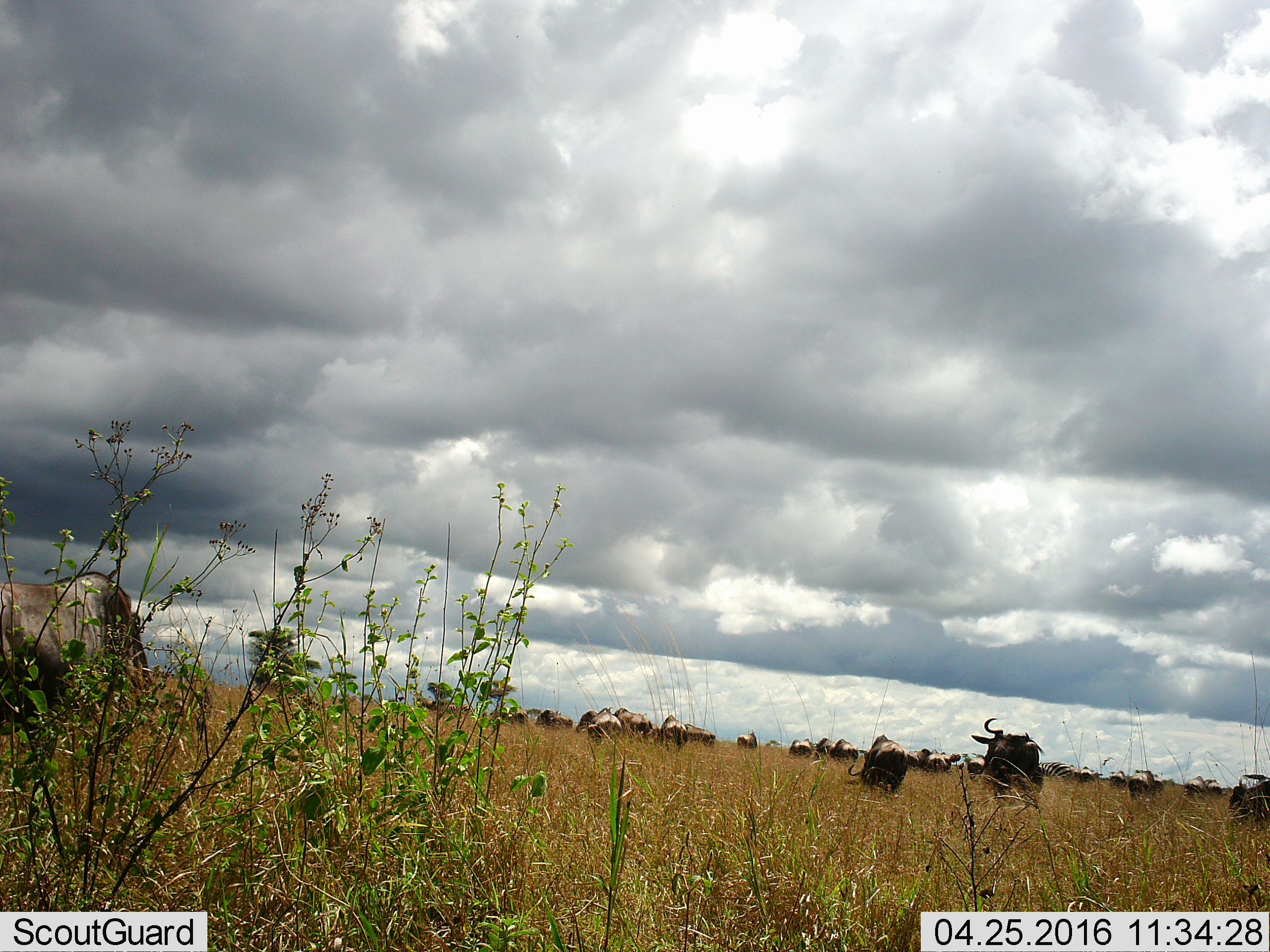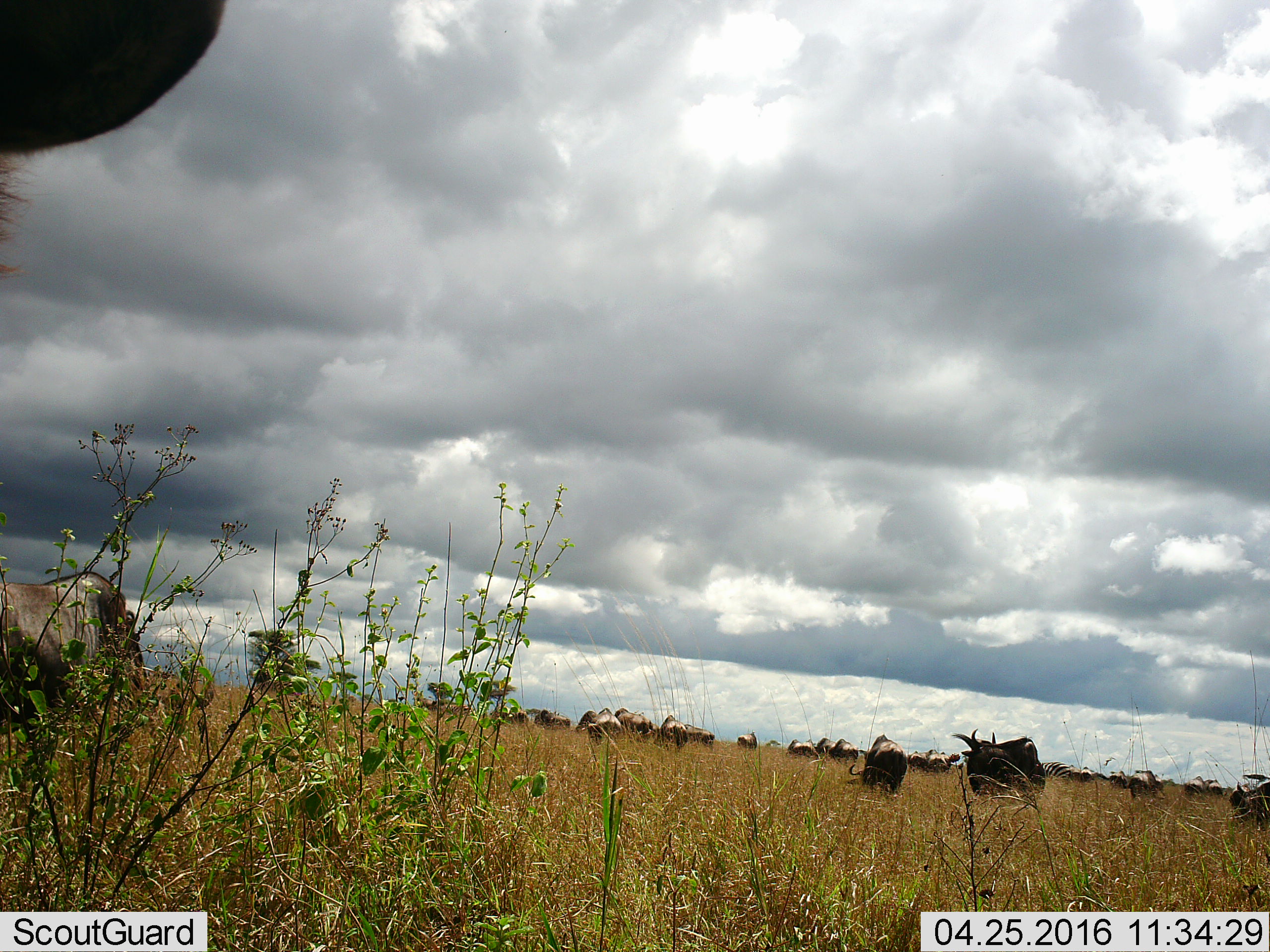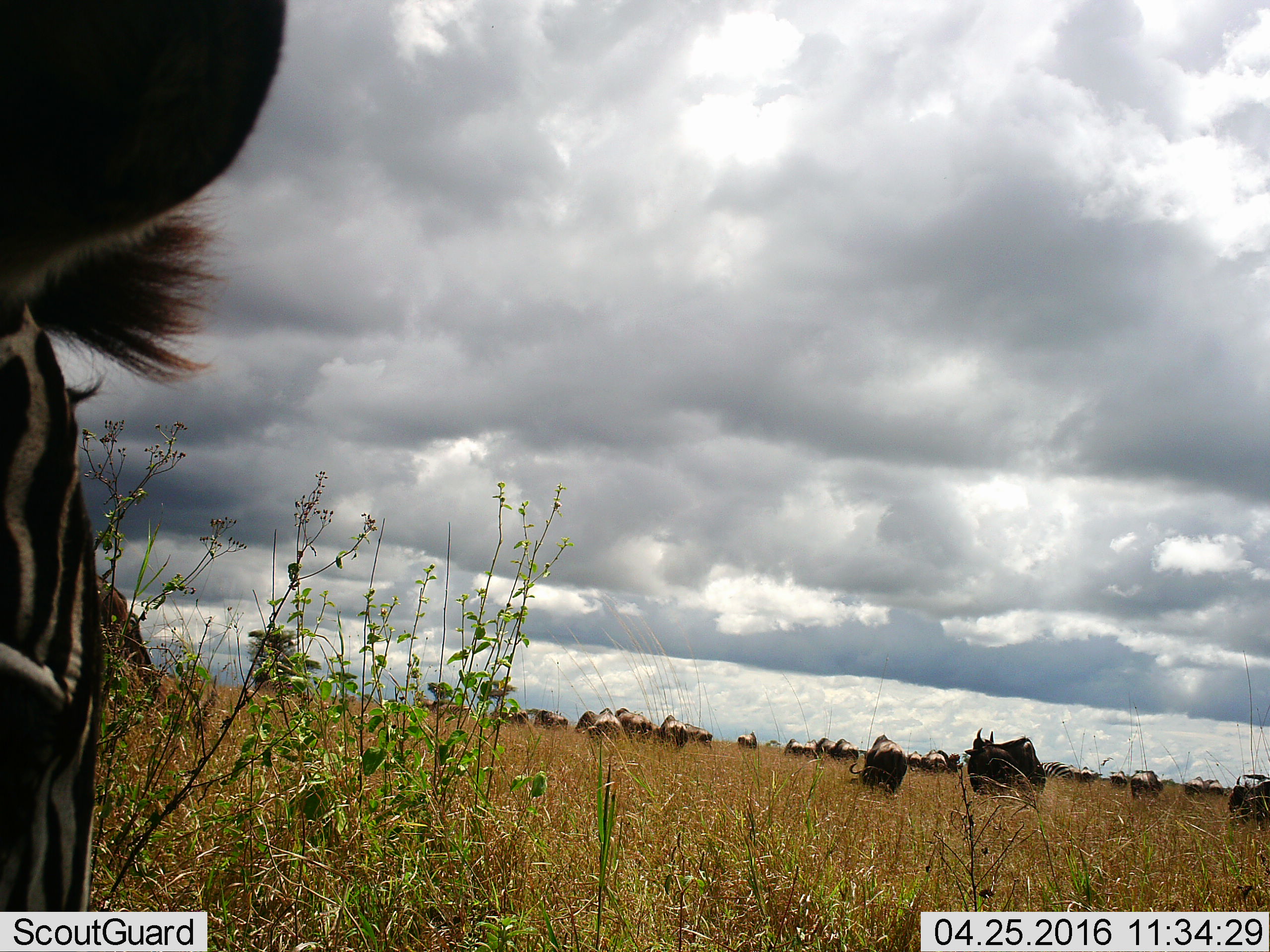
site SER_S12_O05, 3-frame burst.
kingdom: Animalia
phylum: Chordata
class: Mammalia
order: Artiodactyla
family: Bovidae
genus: Connochaetes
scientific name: Connochaetes taurinus taurinus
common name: blue wildebeest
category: wildebeestblue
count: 11-50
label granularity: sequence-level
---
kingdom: Animalia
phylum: Chordata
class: Mammalia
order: Perissodactyla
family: Equidae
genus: Equus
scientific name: Equus quagga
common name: plains zebra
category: zebraplains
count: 3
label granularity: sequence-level